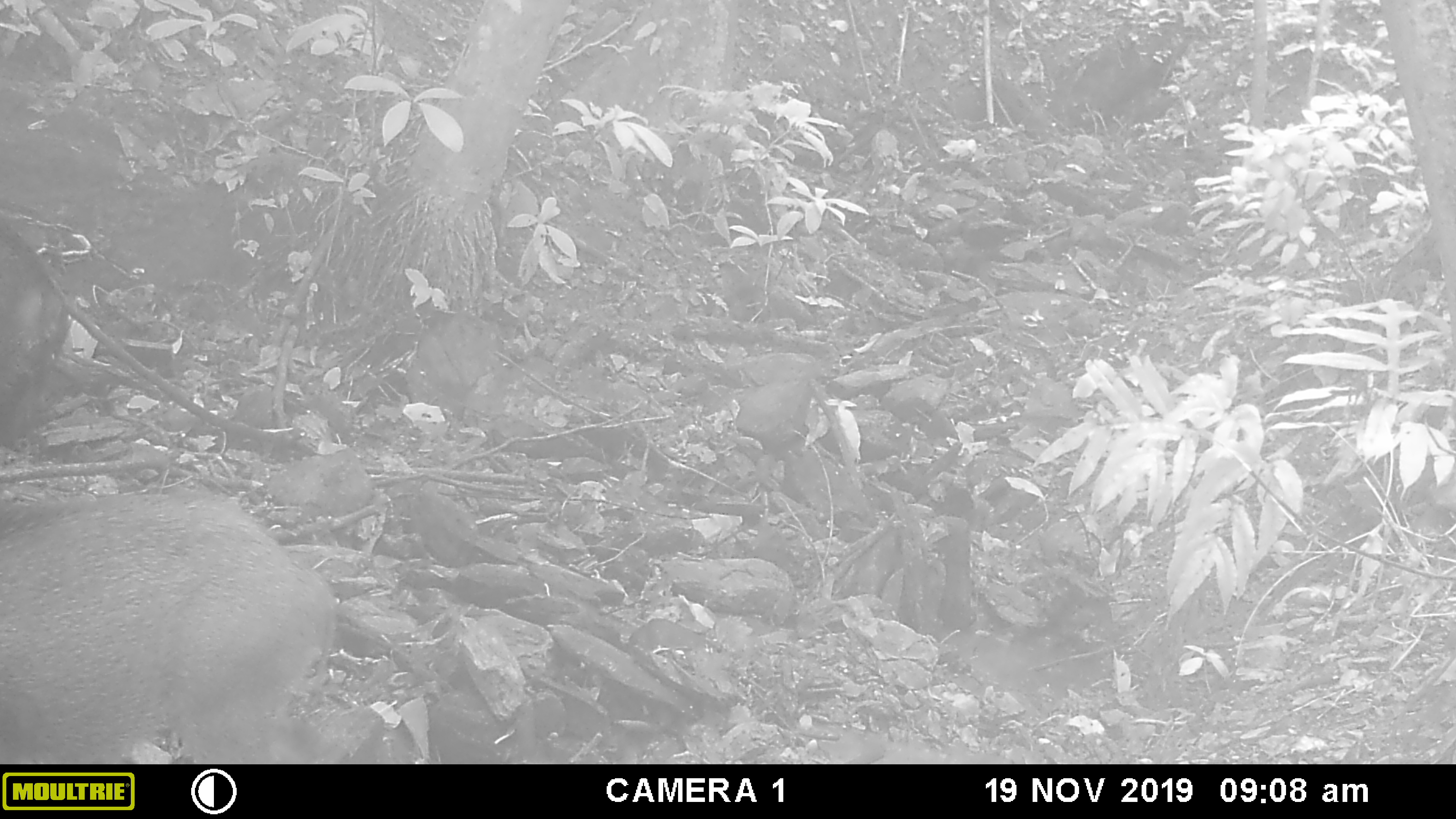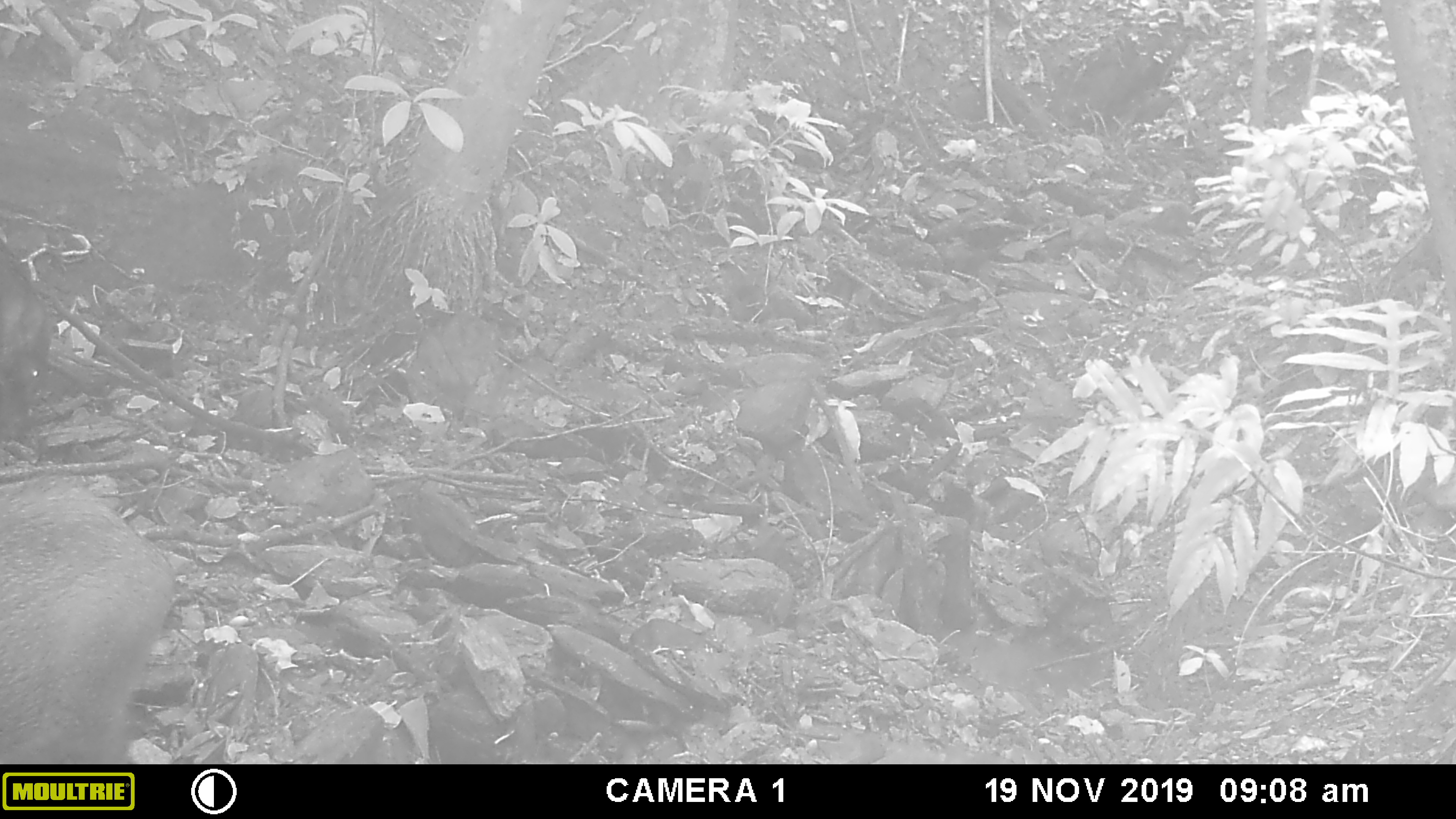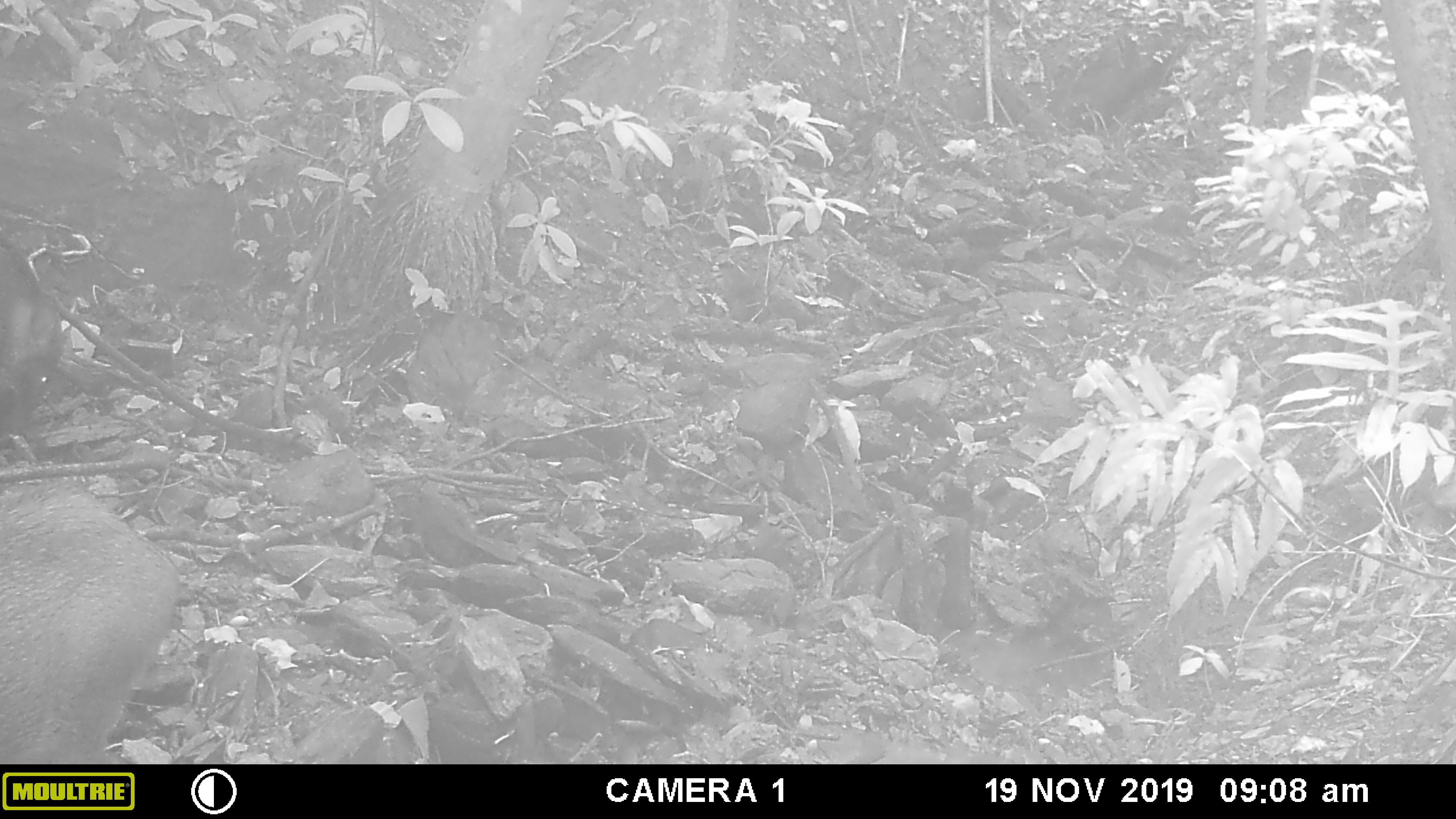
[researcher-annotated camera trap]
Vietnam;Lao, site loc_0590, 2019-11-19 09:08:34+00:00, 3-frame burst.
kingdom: Animalia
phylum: Chordata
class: Mammalia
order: Artiodactyla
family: Suidae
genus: Sus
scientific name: Sus scrofa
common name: eurasian wild pig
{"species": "eurasian wild pig (Sus scrofa)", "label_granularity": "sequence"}